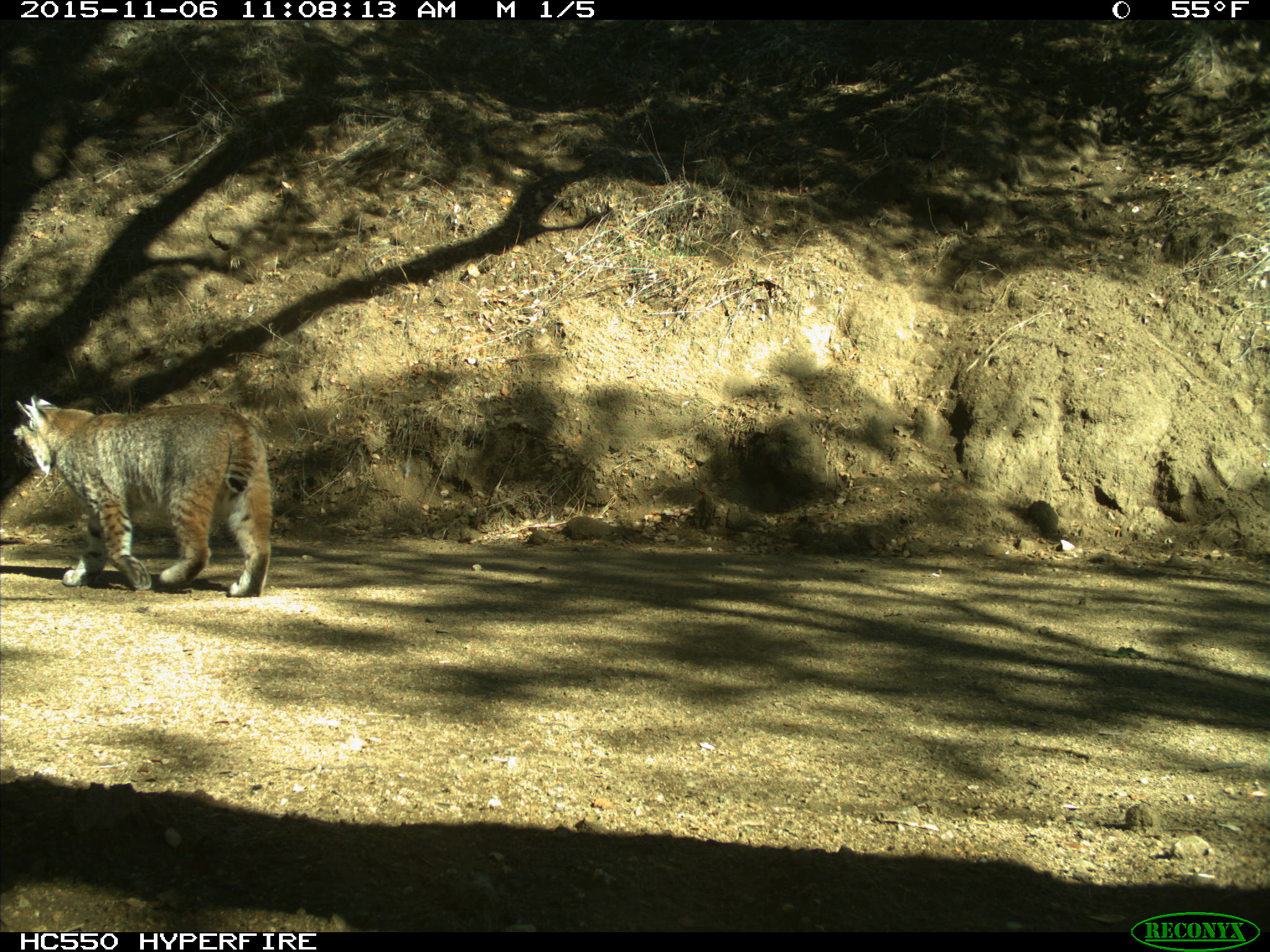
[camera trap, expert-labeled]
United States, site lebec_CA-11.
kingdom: Animalia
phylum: Chordata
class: Mammalia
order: Carnivora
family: Felidae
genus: Lynx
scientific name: Lynx rufus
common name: bobcat